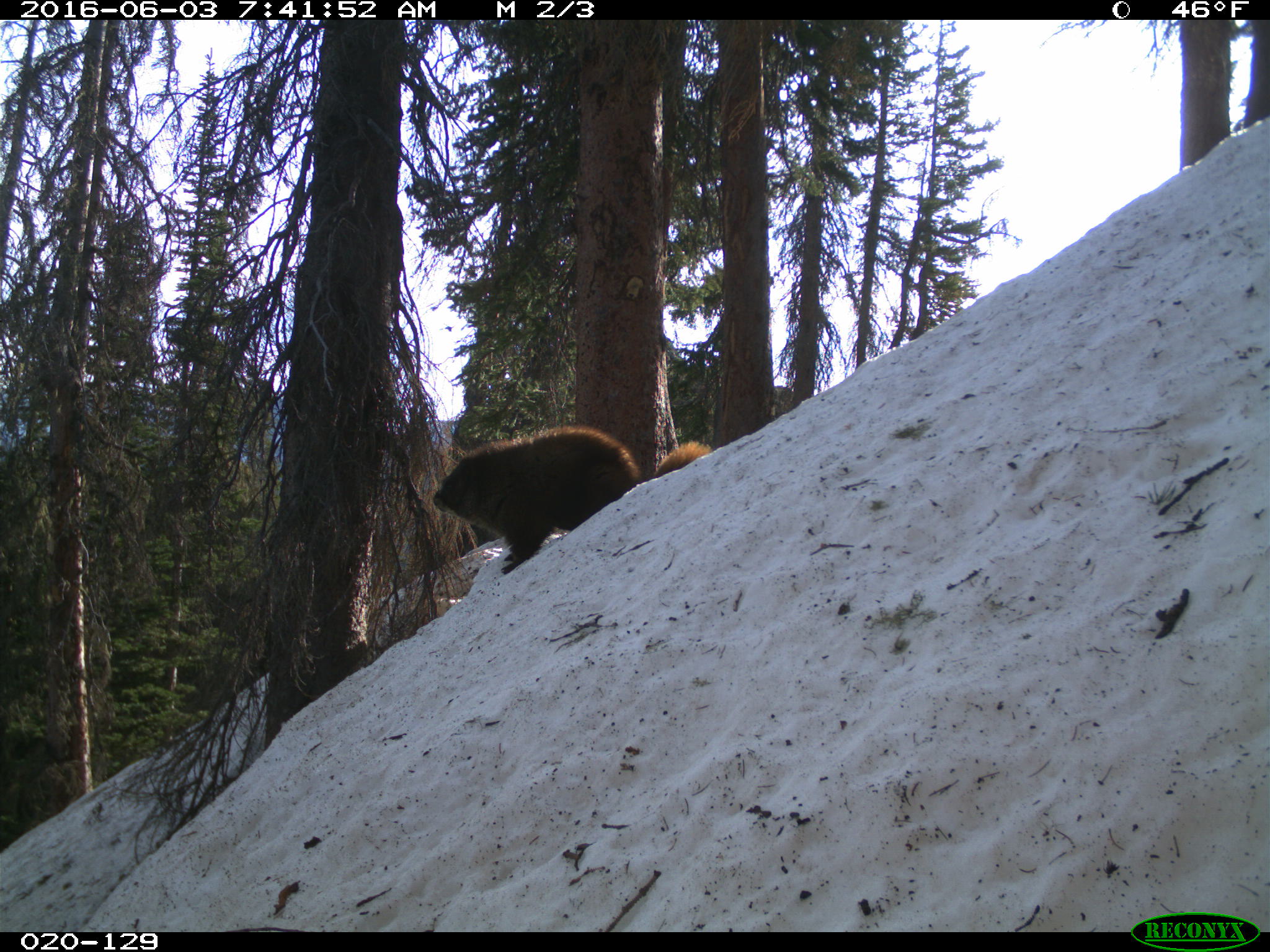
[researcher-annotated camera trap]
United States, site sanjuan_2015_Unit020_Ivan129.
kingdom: Animalia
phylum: Chordata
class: Mammalia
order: Rodentia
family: Sciuridae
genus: Marmota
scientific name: Marmota flaviventris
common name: yellow-bellied marmot